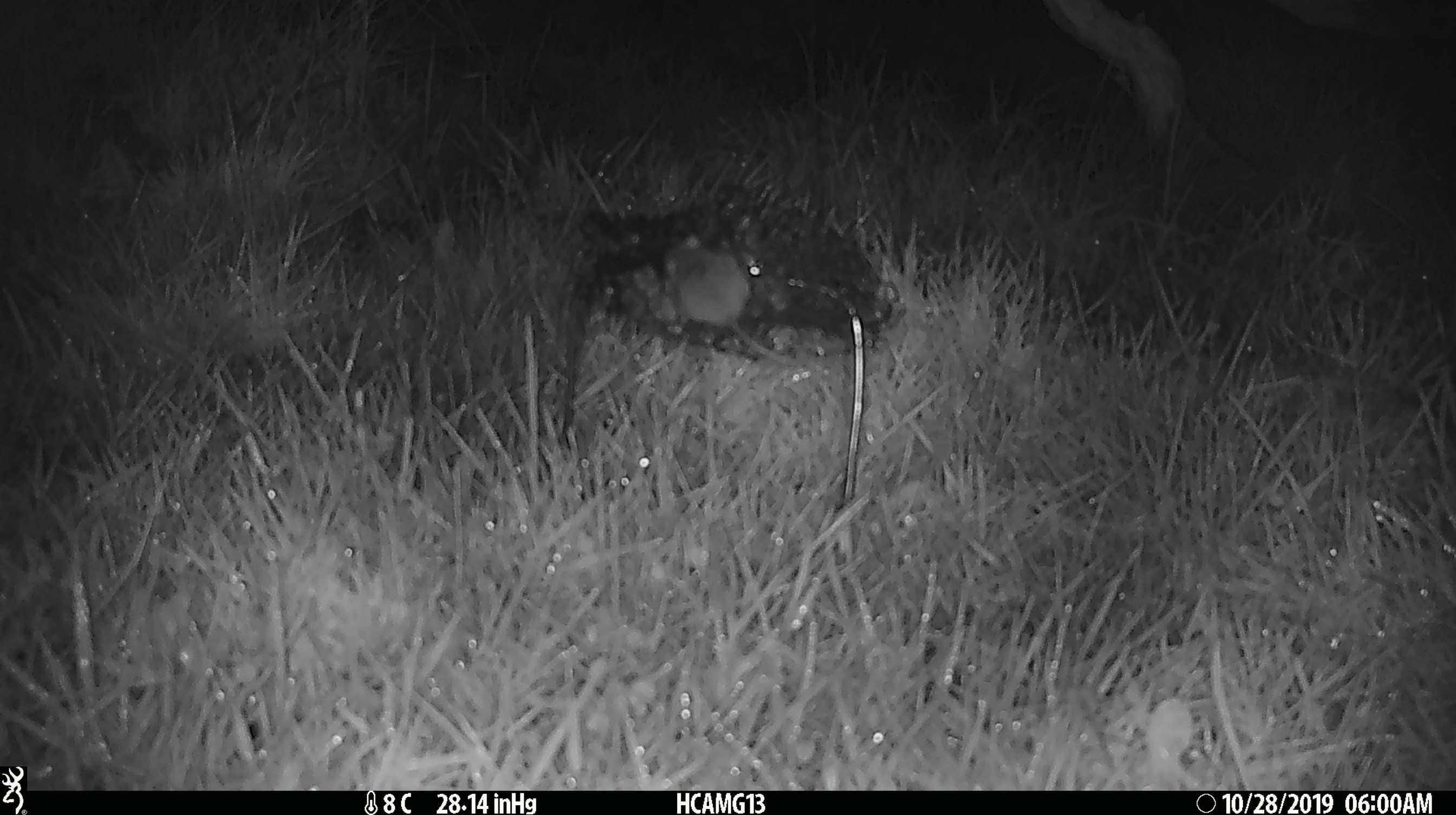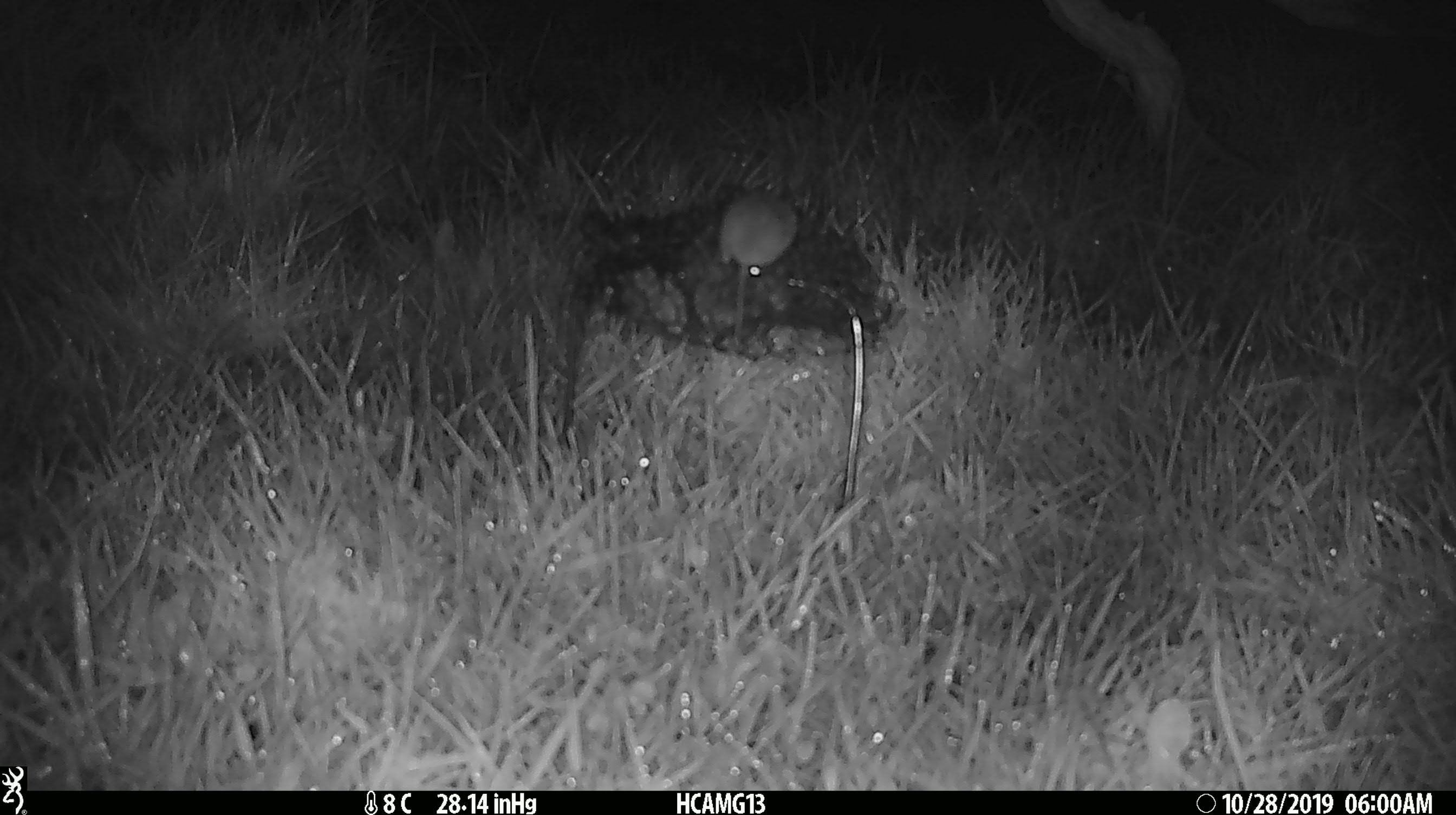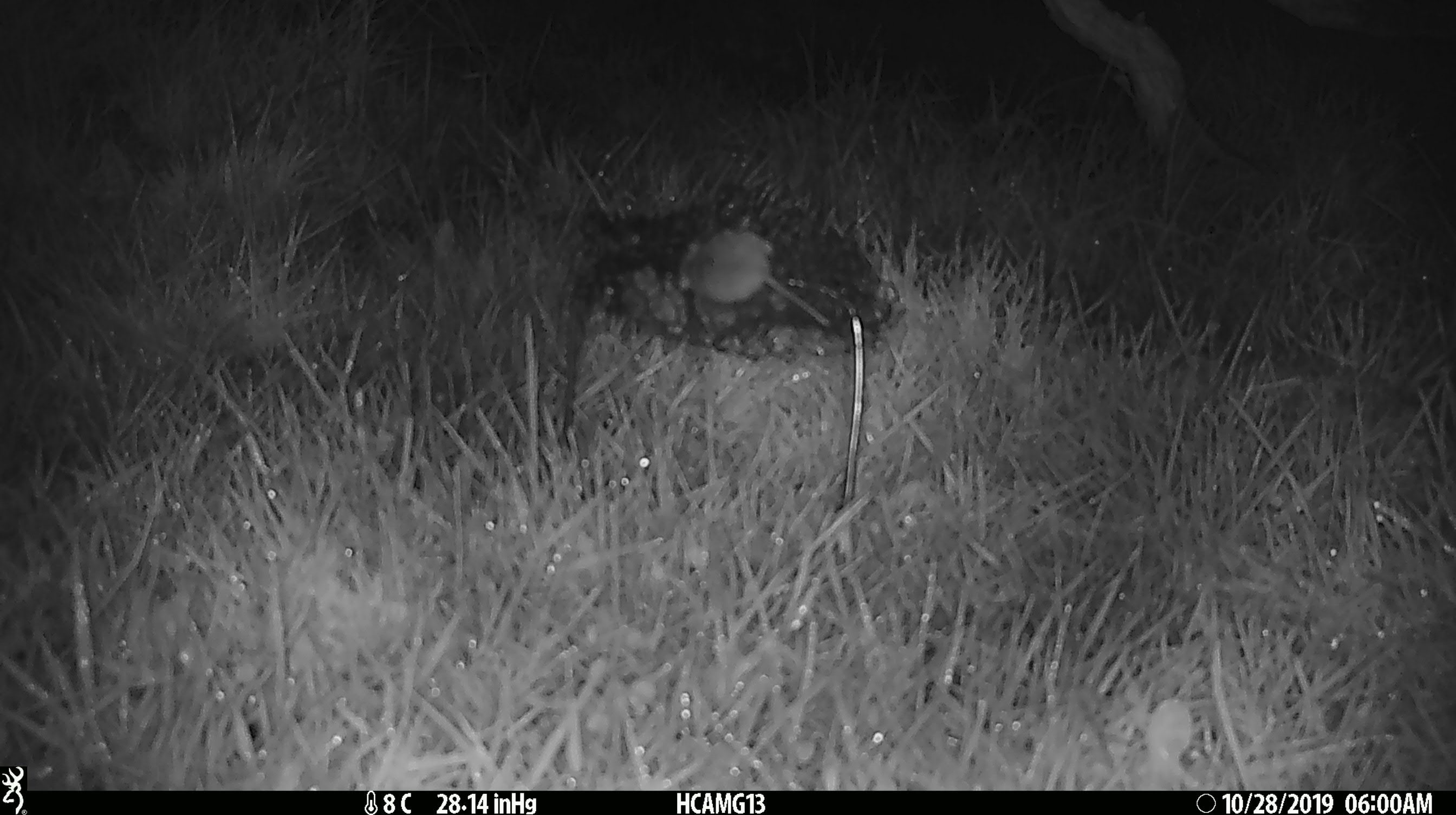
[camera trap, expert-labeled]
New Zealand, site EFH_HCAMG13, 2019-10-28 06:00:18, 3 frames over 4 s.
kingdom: Animalia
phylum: Chordata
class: Mammalia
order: Rodentia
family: Muridae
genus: Mus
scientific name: Mus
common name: mouse